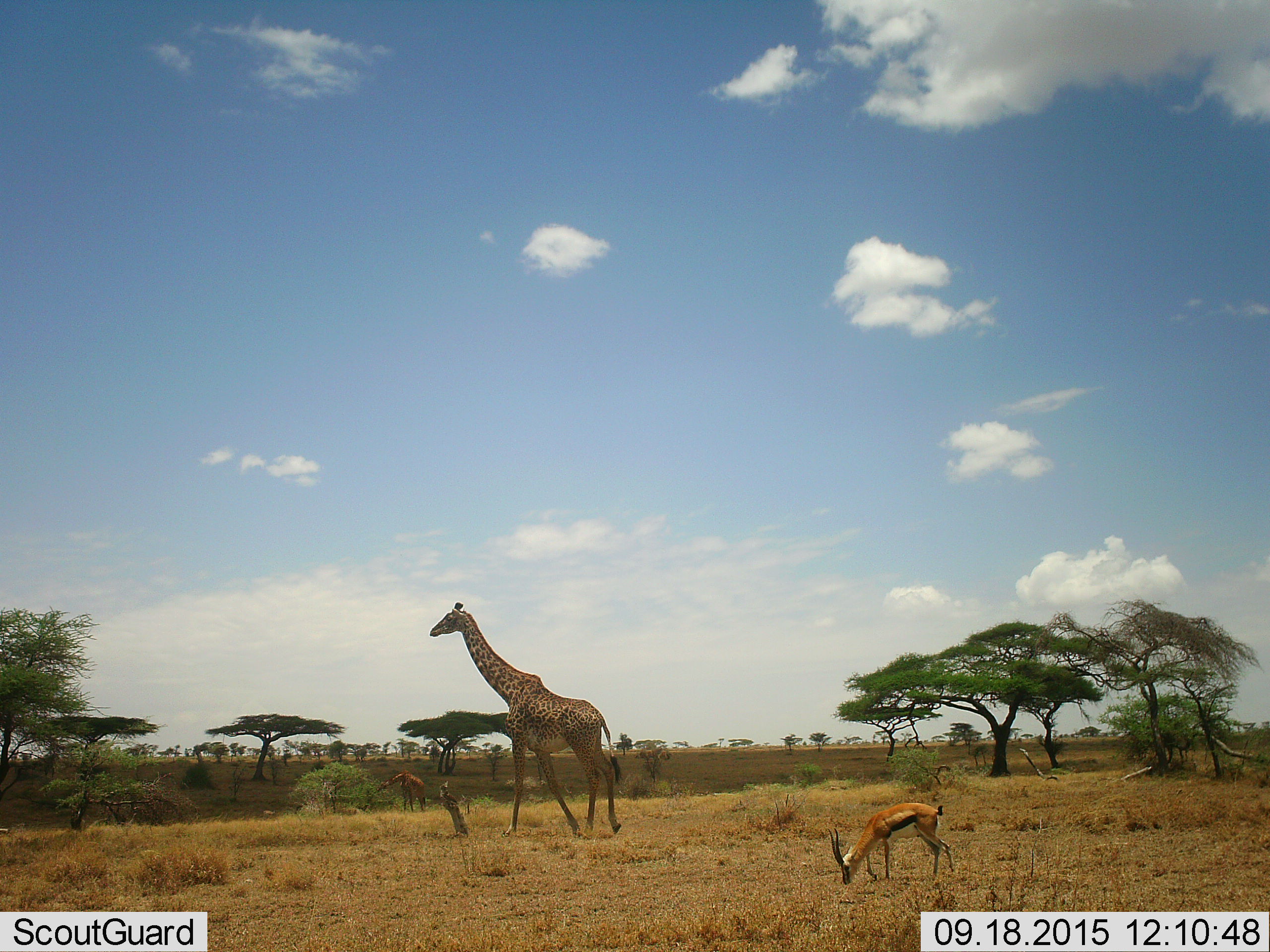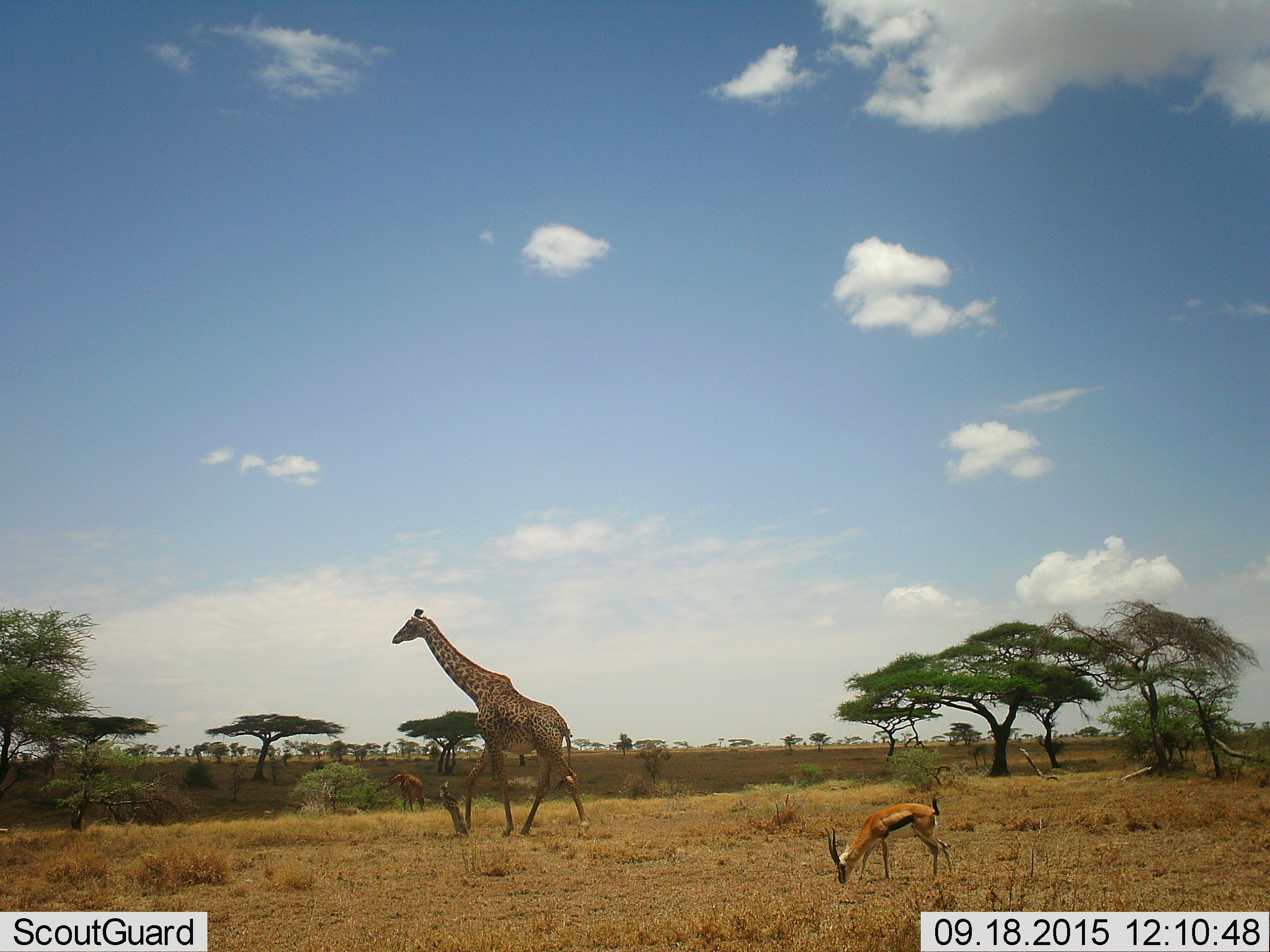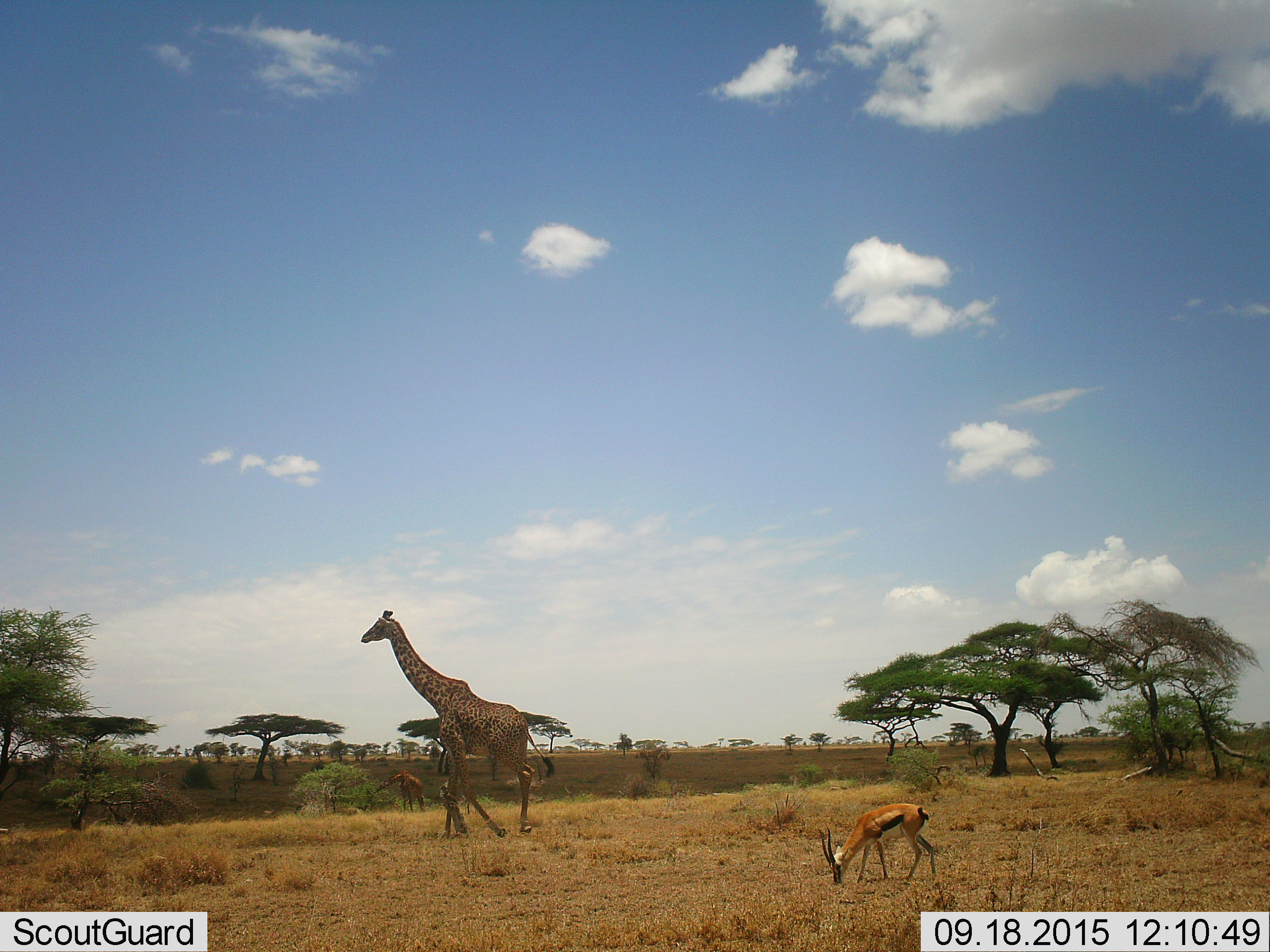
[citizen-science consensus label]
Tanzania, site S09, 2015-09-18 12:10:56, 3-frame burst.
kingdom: Animalia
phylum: Chordata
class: Mammalia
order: Artiodactyla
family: Bovidae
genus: Eudorcas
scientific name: Eudorcas thomsonii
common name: thomson's gazelle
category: gazellethomsons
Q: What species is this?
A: Gazellethomsons (thomson's gazelle) (Eudorcas thomsonii).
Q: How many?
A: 1.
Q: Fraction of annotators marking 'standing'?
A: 17%.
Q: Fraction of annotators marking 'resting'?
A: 0%.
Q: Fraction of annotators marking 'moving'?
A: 33%.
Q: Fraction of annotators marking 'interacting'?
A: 0%.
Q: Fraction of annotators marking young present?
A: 0%.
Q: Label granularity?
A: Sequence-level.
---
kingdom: Animalia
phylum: Chordata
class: Mammalia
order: Artiodactyla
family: Giraffidae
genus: Giraffa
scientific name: Giraffa camelopardalis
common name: giraffe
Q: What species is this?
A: Giraffe (Giraffa camelopardalis).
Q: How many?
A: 2.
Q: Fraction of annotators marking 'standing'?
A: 29%.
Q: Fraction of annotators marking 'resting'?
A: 0%.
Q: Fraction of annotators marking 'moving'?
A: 86%.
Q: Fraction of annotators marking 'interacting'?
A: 0%.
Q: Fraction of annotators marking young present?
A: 0%.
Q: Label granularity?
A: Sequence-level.